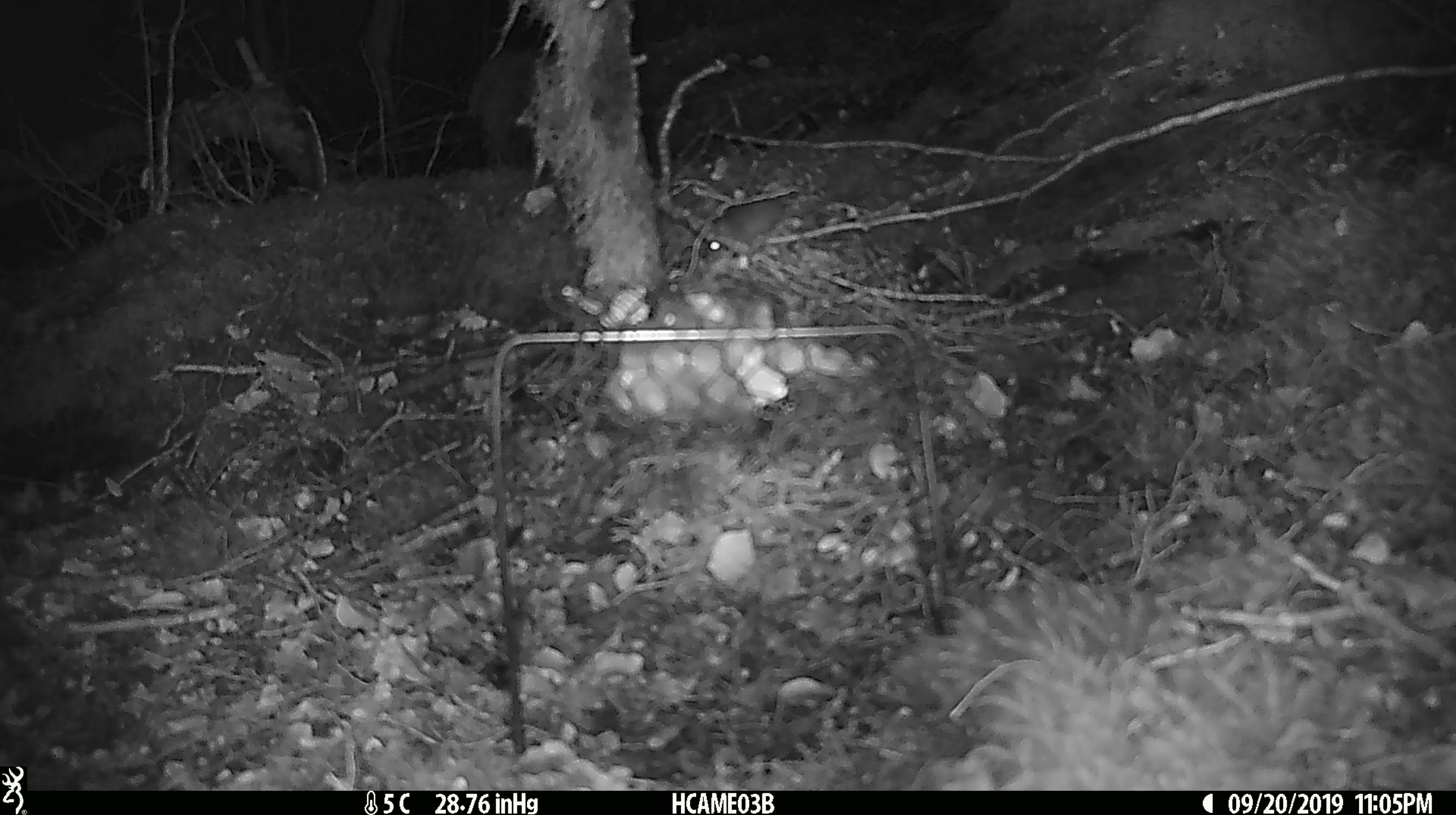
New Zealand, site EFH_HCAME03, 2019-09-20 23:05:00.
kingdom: Animalia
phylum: Chordata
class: Mammalia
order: Rodentia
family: Muridae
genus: Mus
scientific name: Mus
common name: mouse